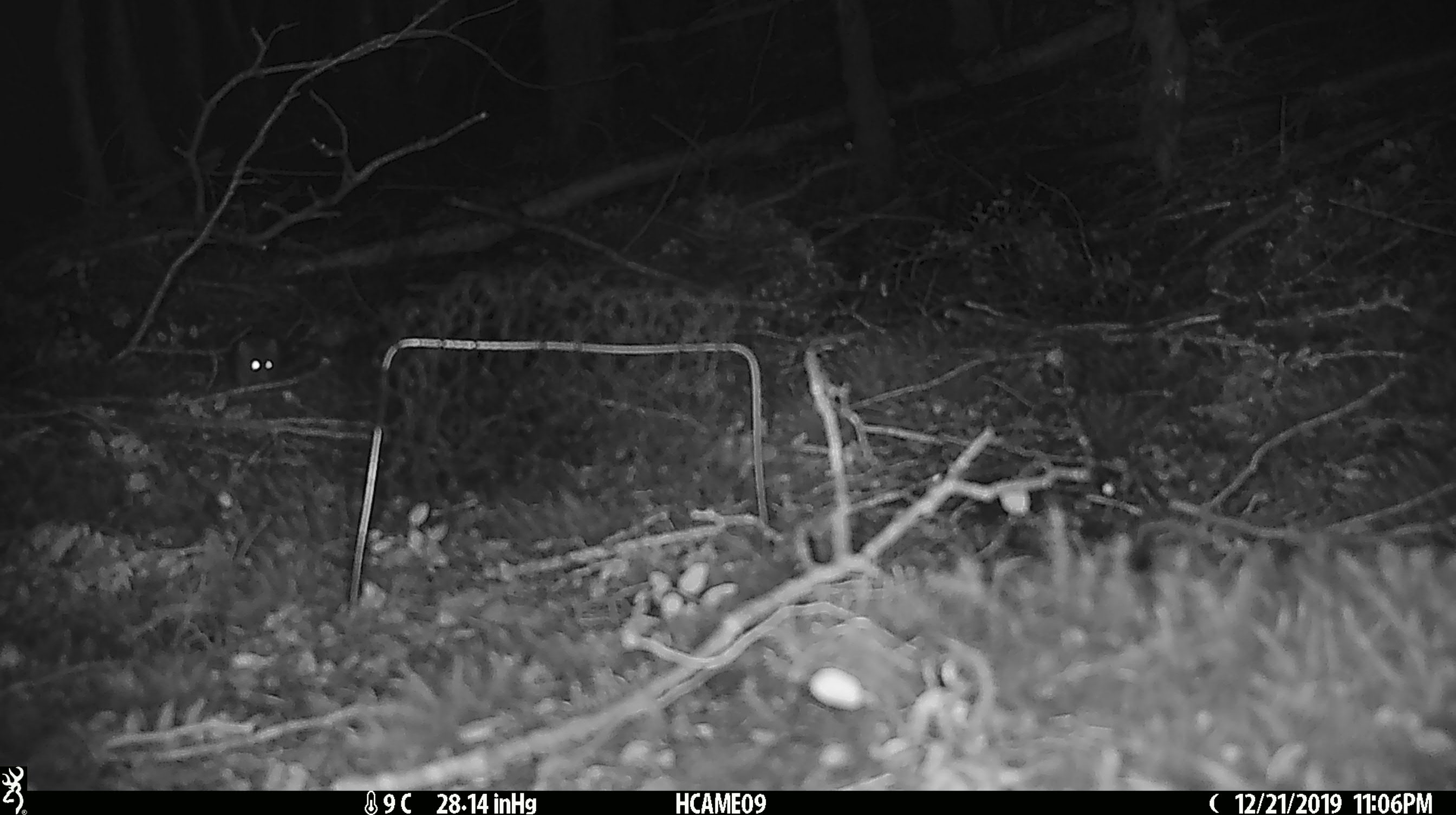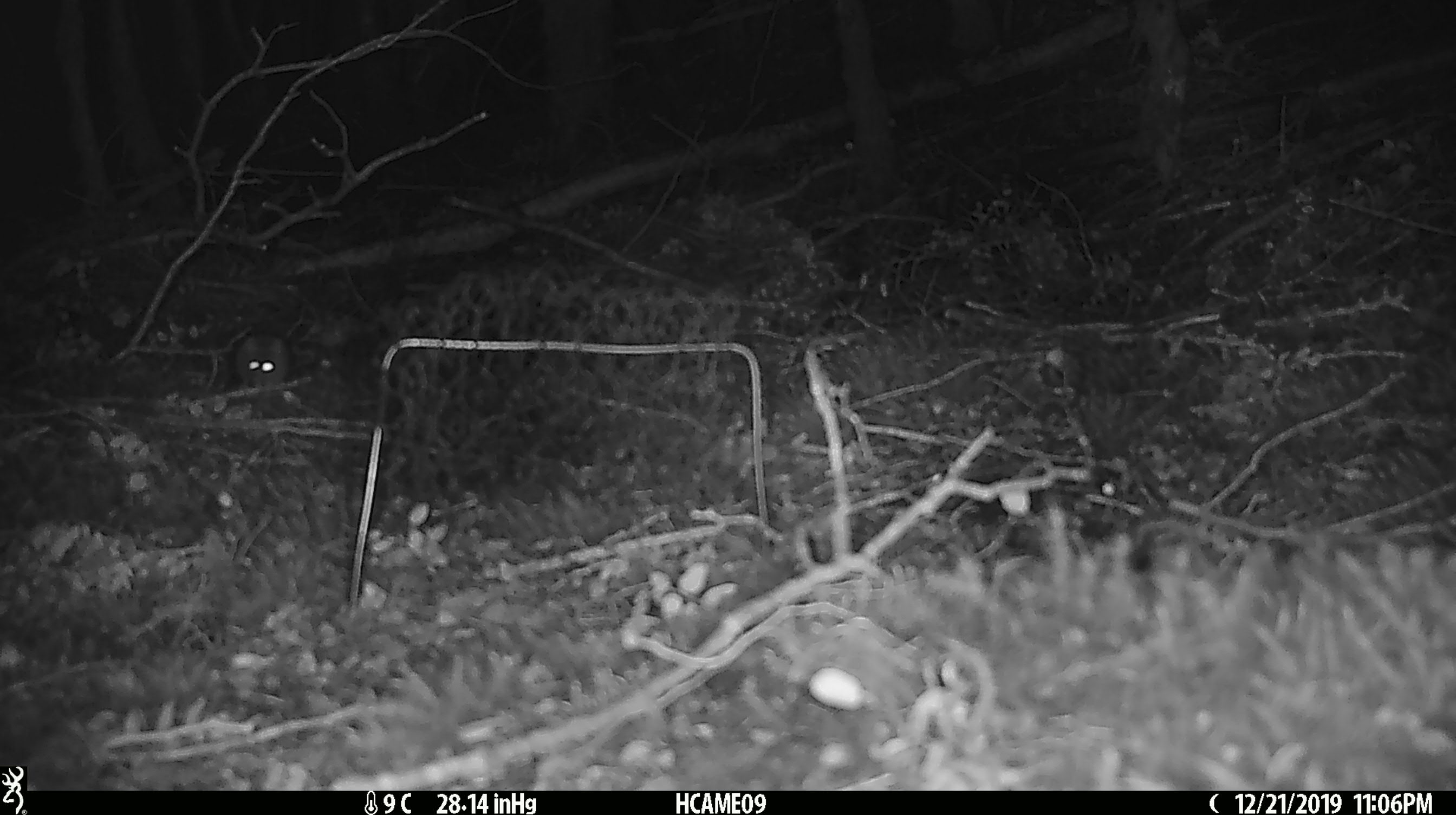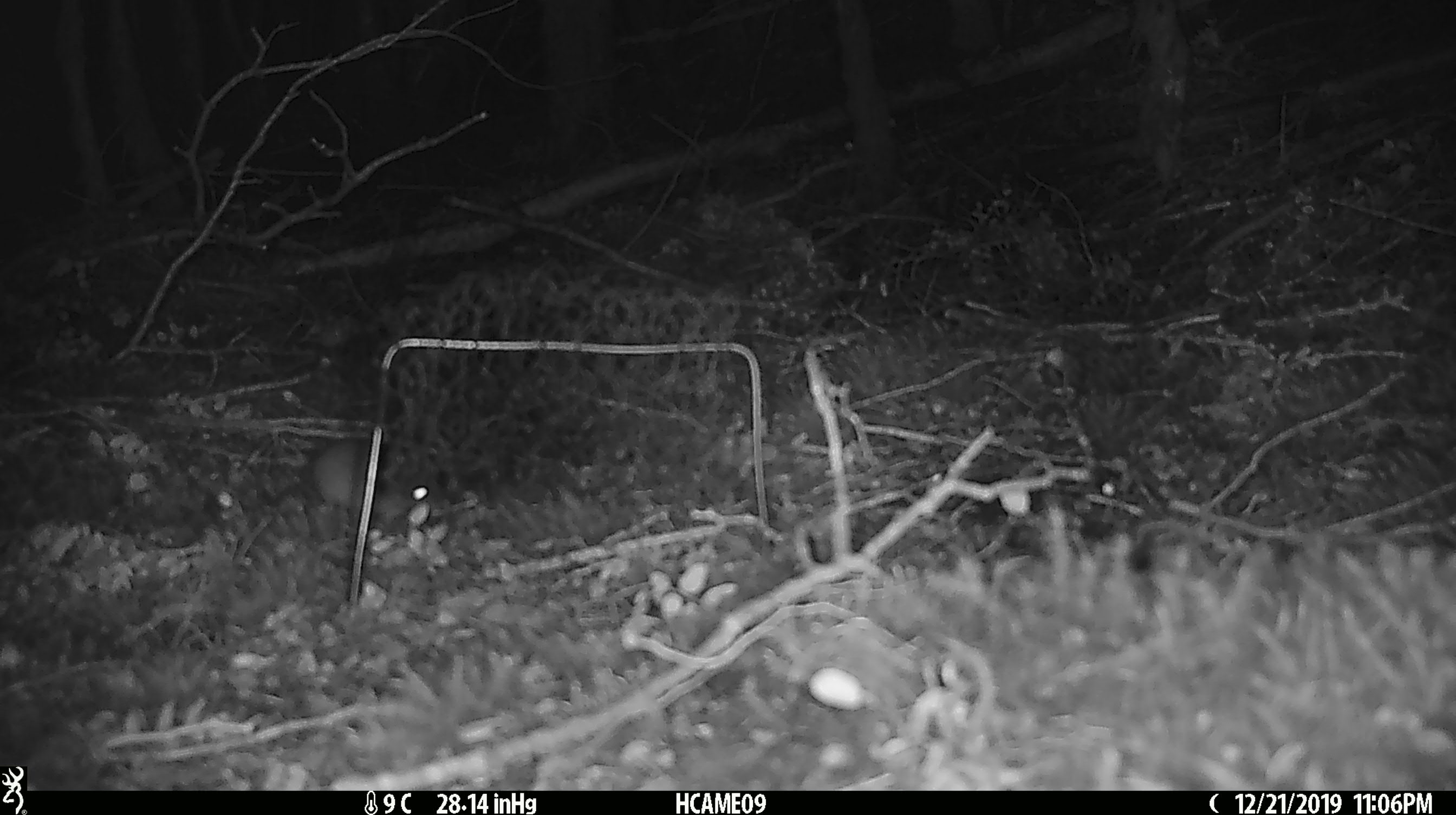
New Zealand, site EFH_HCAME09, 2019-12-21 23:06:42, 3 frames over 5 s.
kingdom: Animalia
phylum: Chordata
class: Mammalia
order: Rodentia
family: Muridae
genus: Mus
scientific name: Mus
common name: mouse